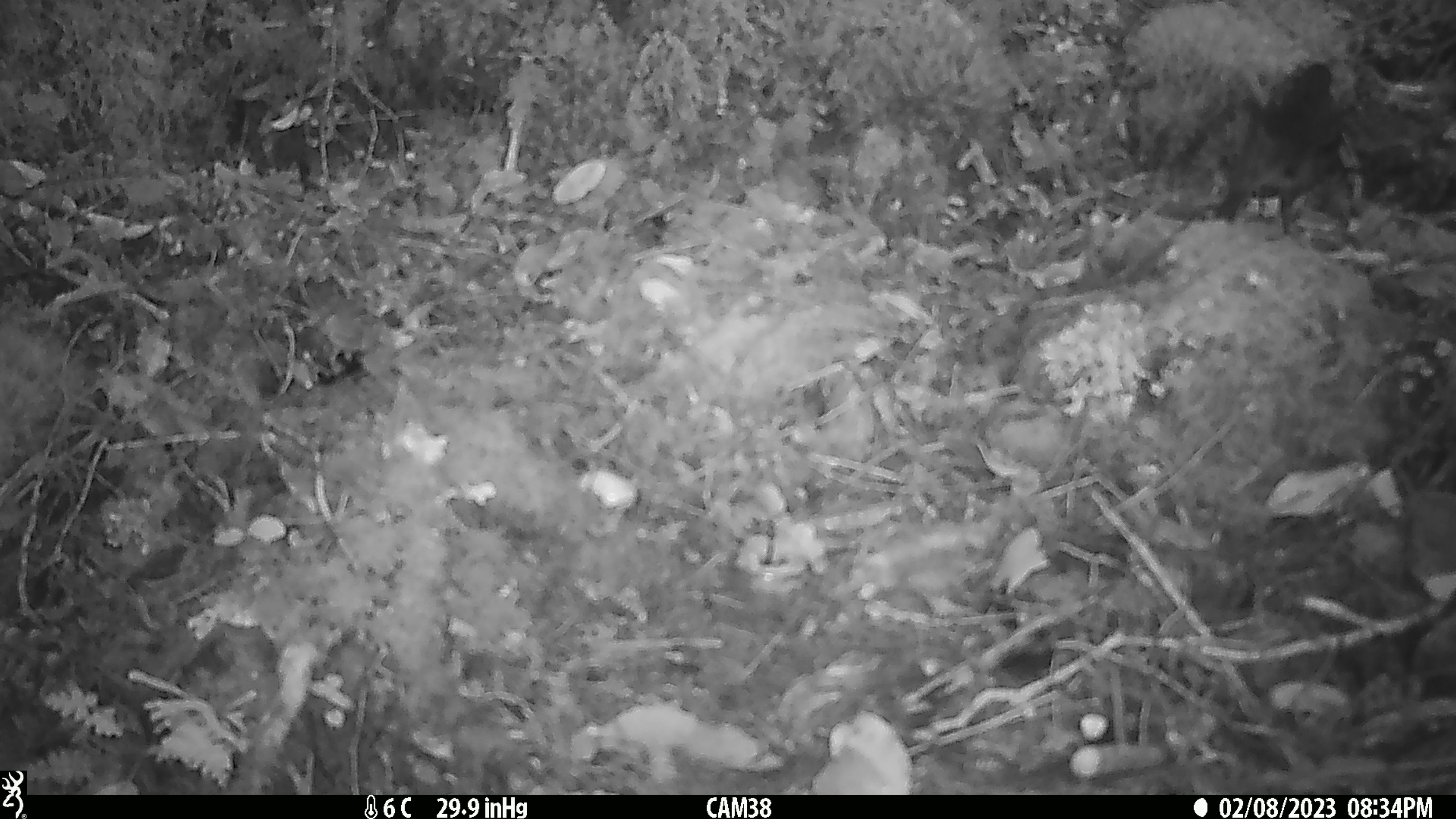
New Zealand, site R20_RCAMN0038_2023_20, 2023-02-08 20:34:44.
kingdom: Animalia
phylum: Chordata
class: Aves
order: Passeriformes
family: Petroicidae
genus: Petroica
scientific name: Petroica australis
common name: new zealand robin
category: robin